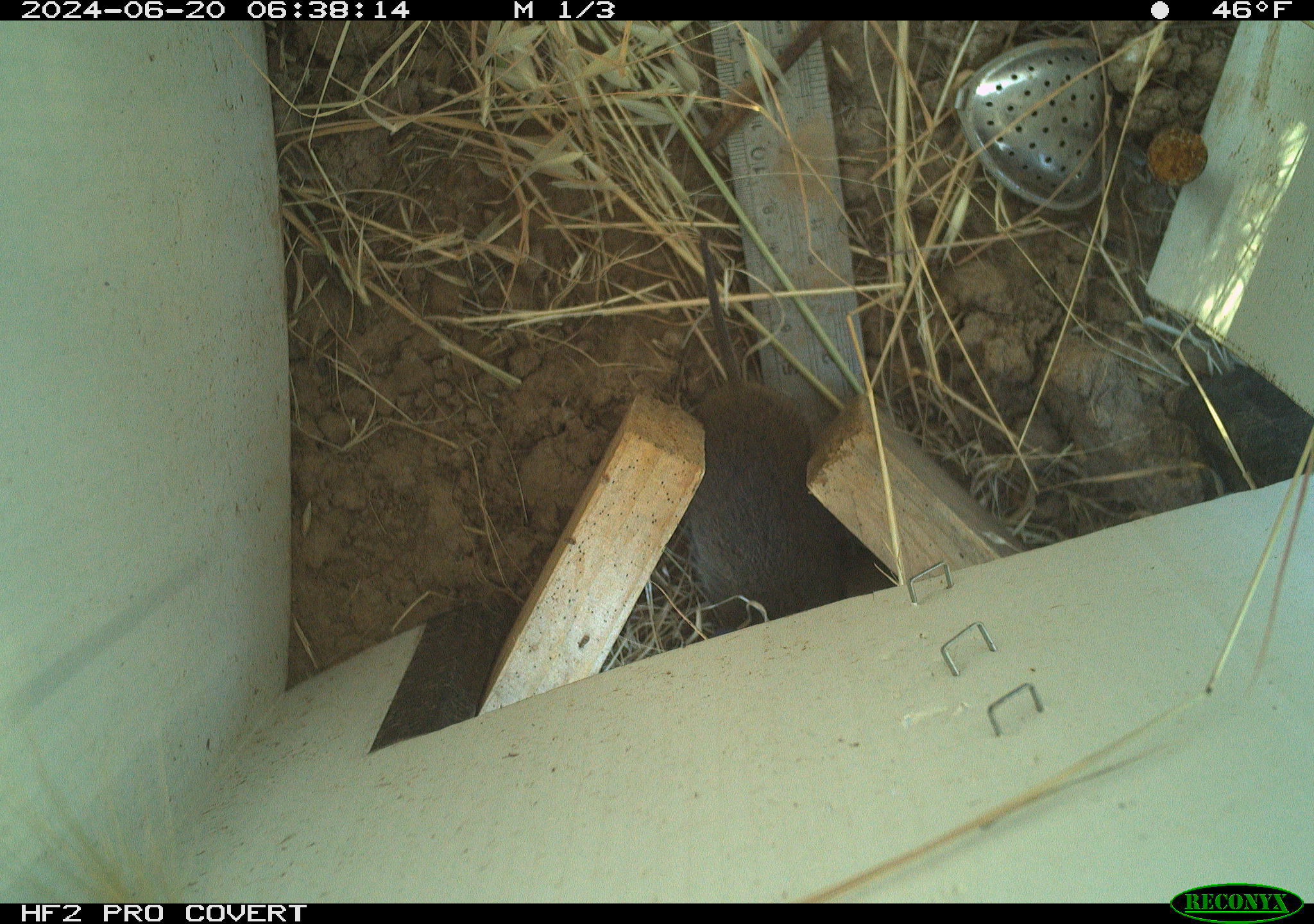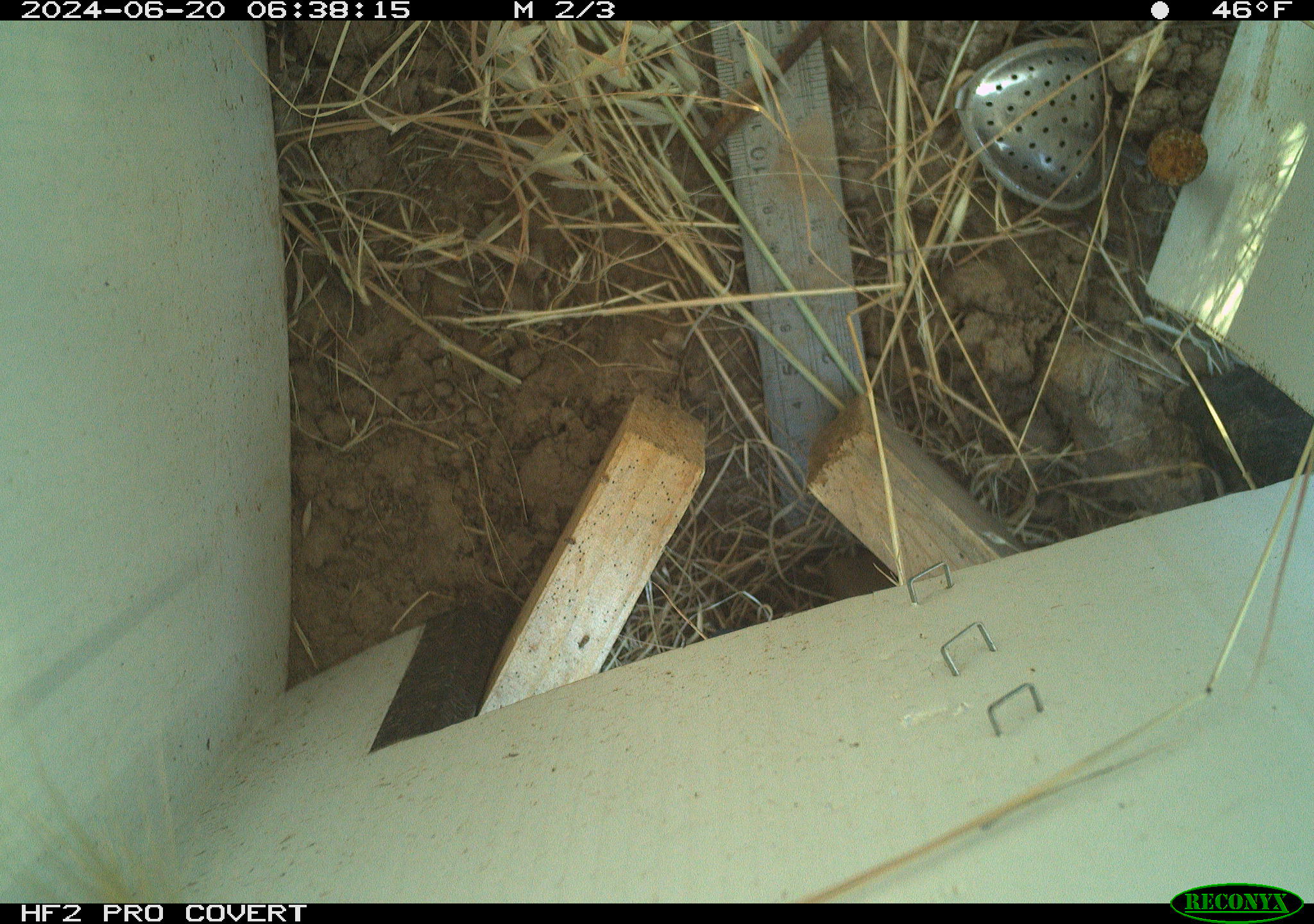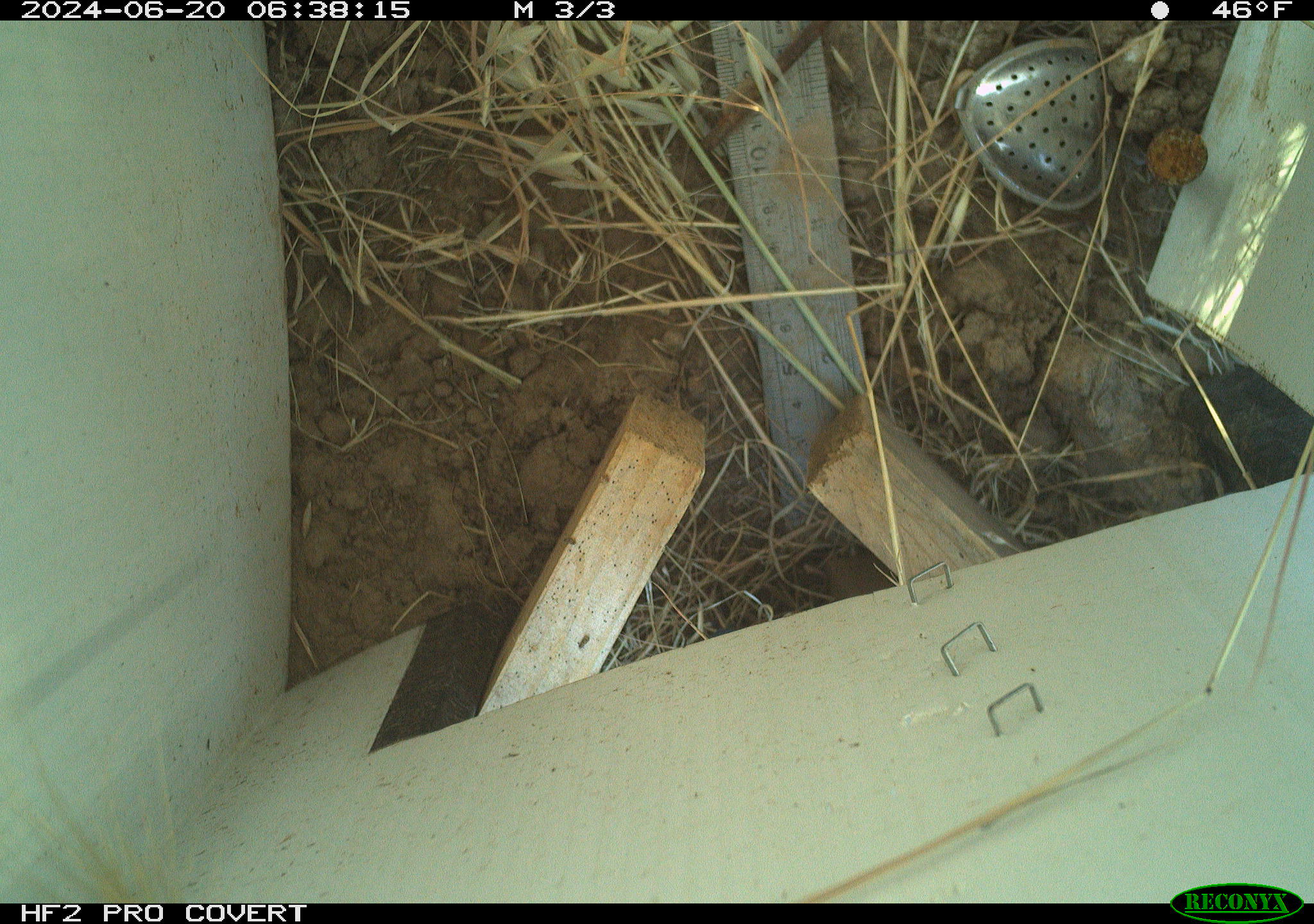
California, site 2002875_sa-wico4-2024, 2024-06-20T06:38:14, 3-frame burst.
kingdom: Animalia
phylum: Chordata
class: Mammalia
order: Rodentia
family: Cricetidae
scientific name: Arvicolinae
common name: voles, lemmings, and muskrats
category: arvicolinae subfamily